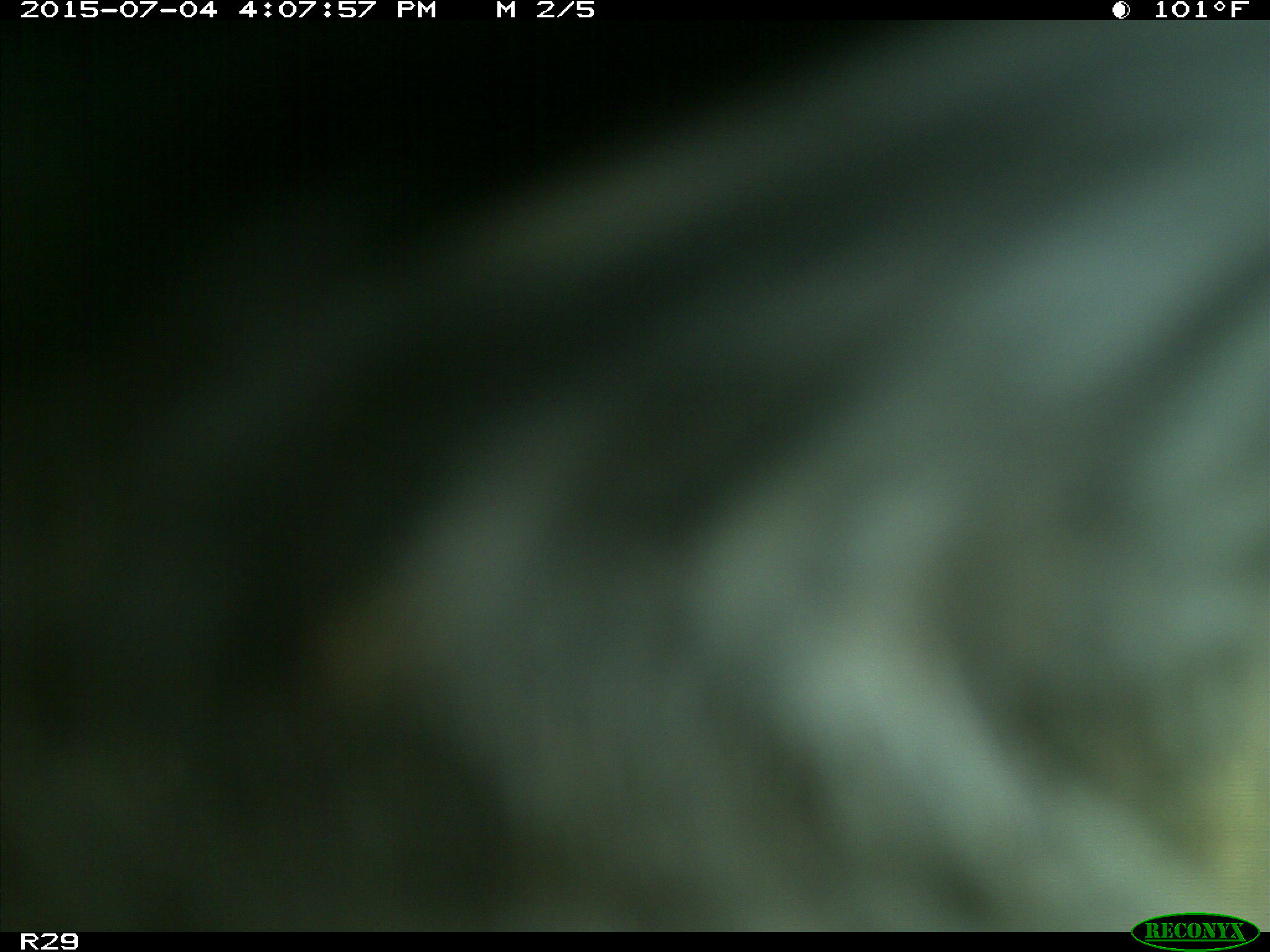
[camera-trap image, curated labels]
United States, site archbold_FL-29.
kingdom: Animalia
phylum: Chordata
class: Mammalia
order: Artiodactyla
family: Bovidae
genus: Bos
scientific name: Bos taurus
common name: domestic cow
Bos taurus (domestic cow).